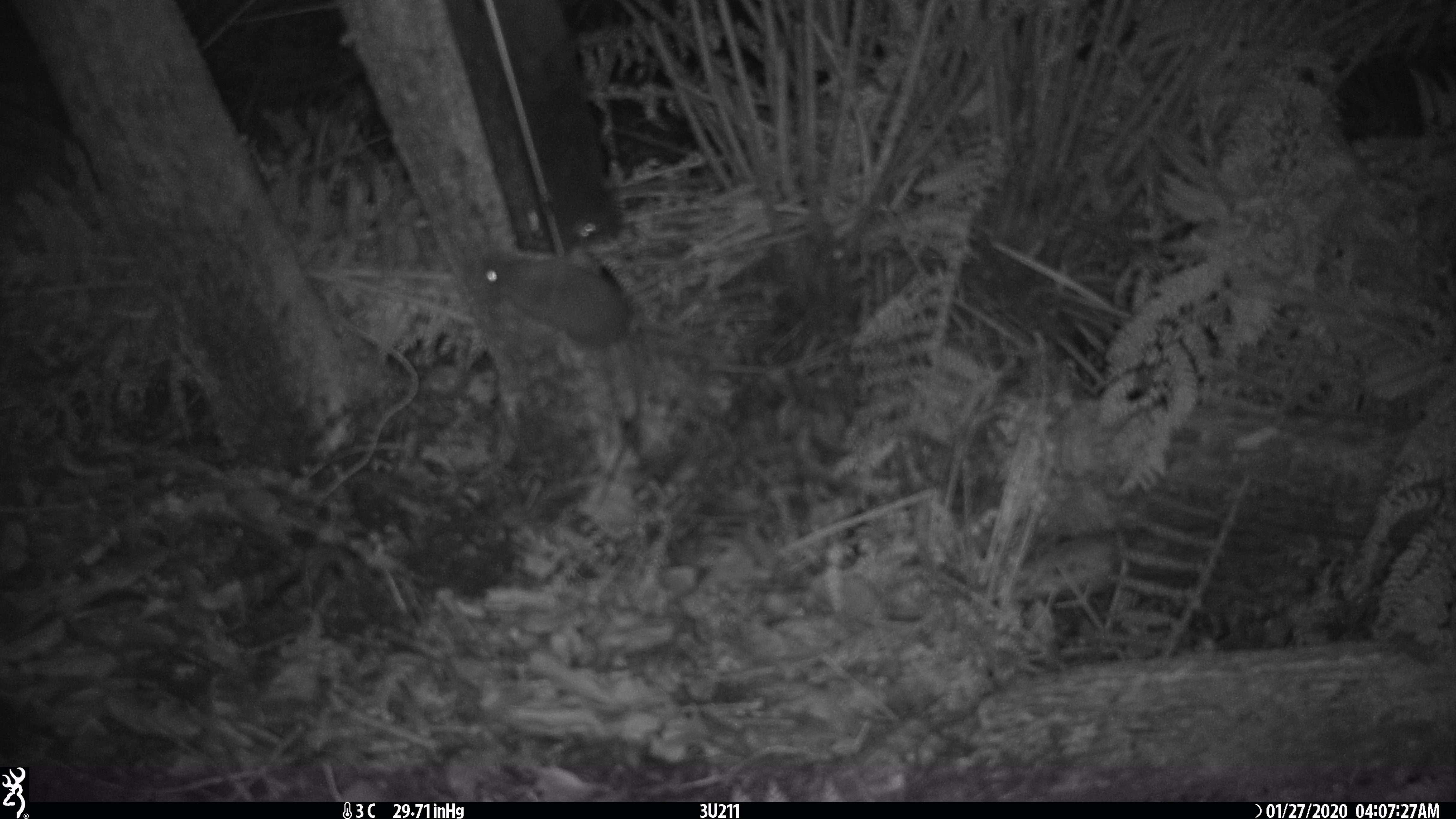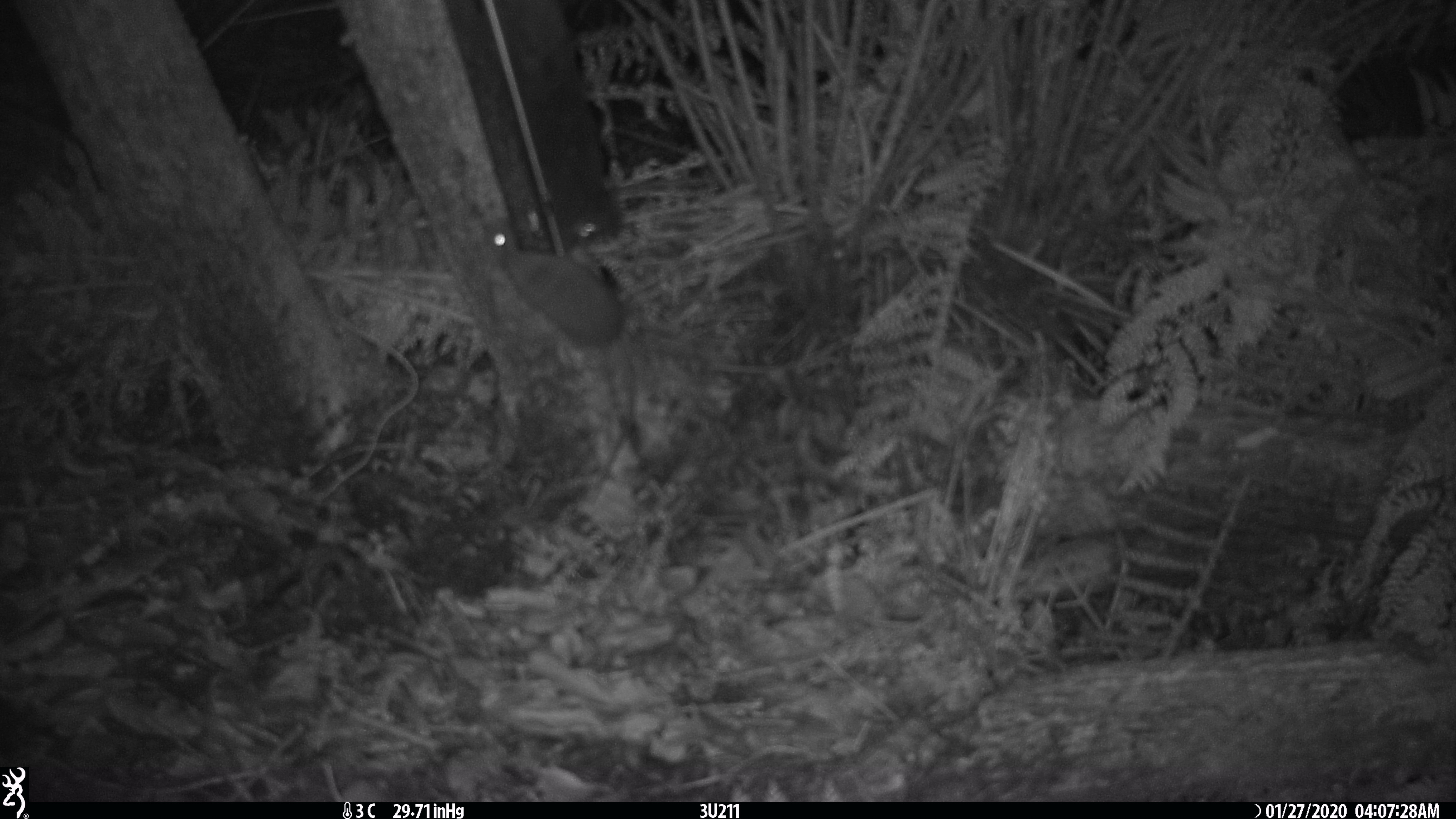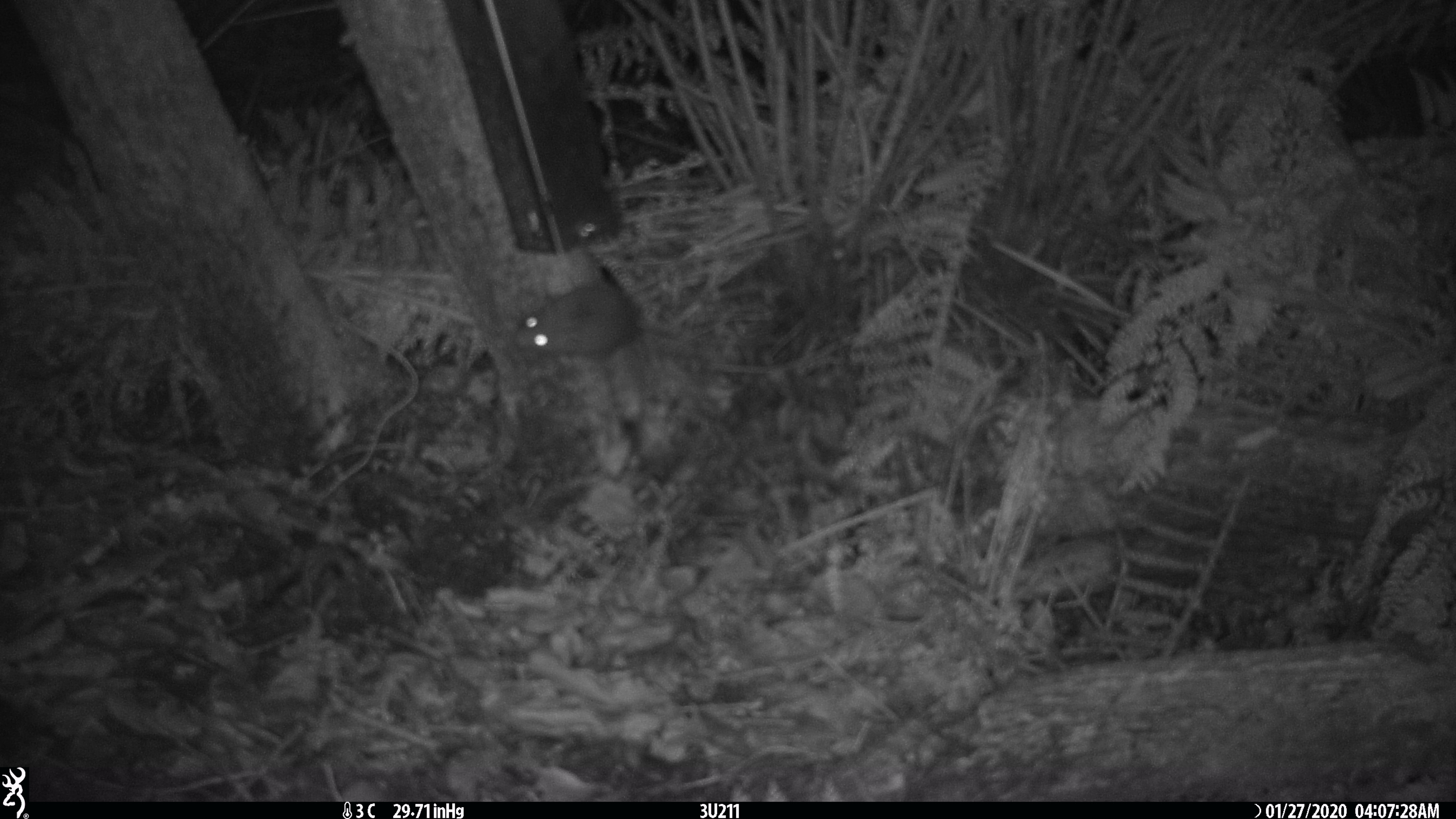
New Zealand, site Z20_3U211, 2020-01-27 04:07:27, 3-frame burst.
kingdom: Animalia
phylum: Chordata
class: Mammalia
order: Rodentia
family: Muridae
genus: Rattus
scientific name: Rattus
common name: rat